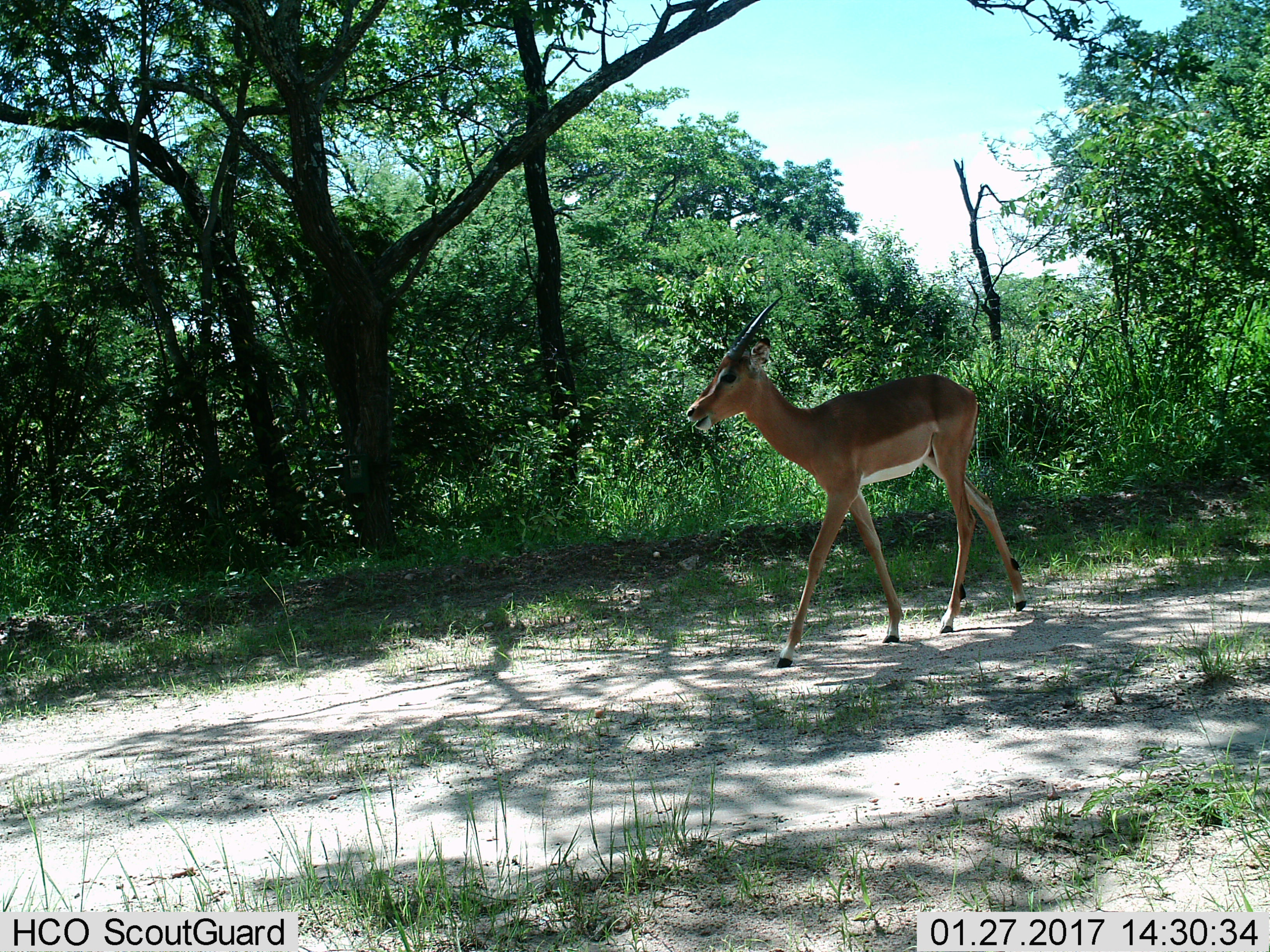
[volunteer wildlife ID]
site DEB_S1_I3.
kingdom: Animalia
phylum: Chordata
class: Mammalia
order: Artiodactyla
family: Bovidae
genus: Aepyceros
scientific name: Aepyceros melampus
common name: impala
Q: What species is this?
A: Impala (Aepyceros melampus).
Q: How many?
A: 1.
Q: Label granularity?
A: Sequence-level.